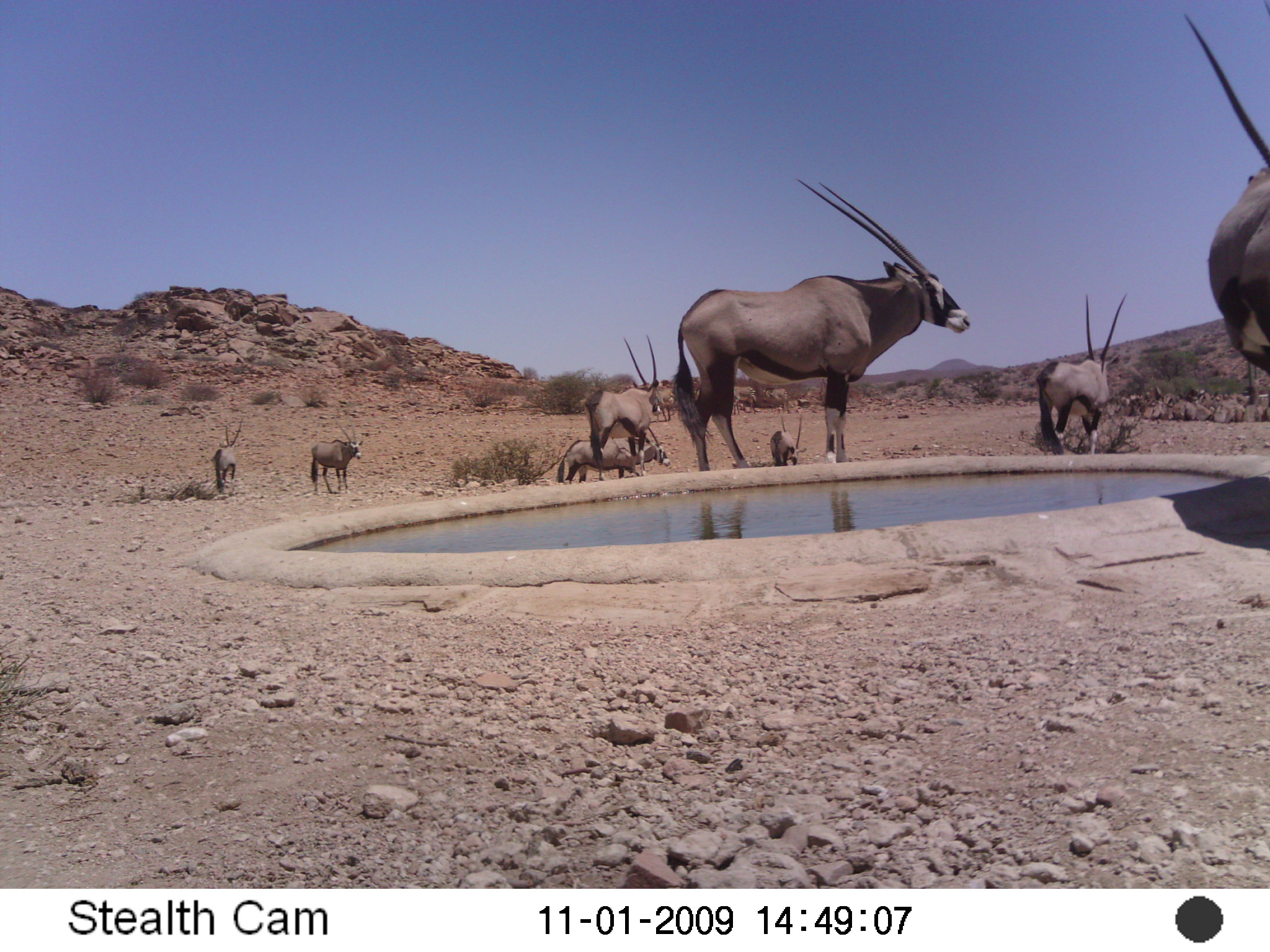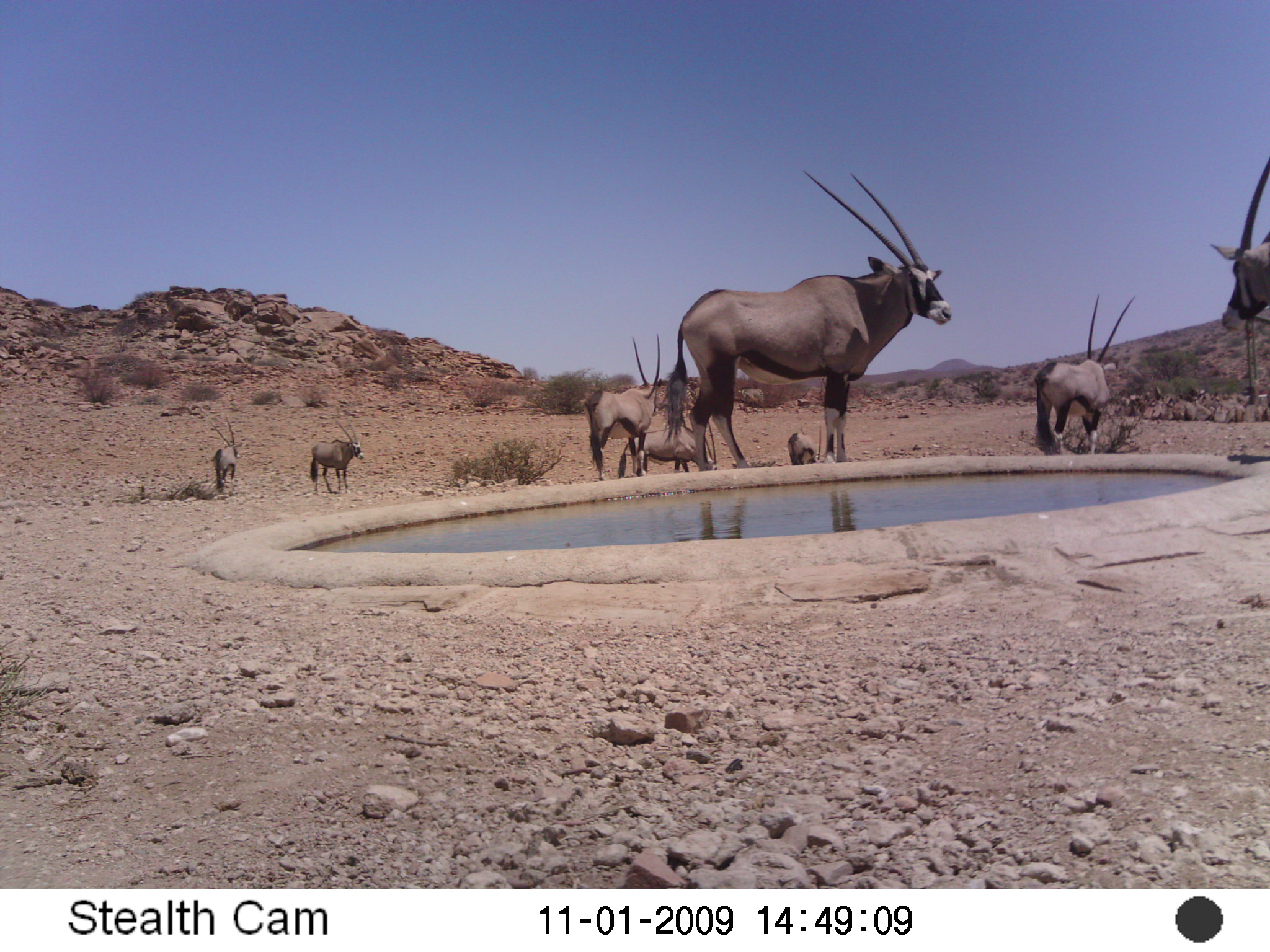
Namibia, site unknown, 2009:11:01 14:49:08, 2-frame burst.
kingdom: Animalia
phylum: Chordata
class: Mammalia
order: Artiodactyla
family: Bovidae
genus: Oryx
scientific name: Oryx gazella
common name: gemsbok